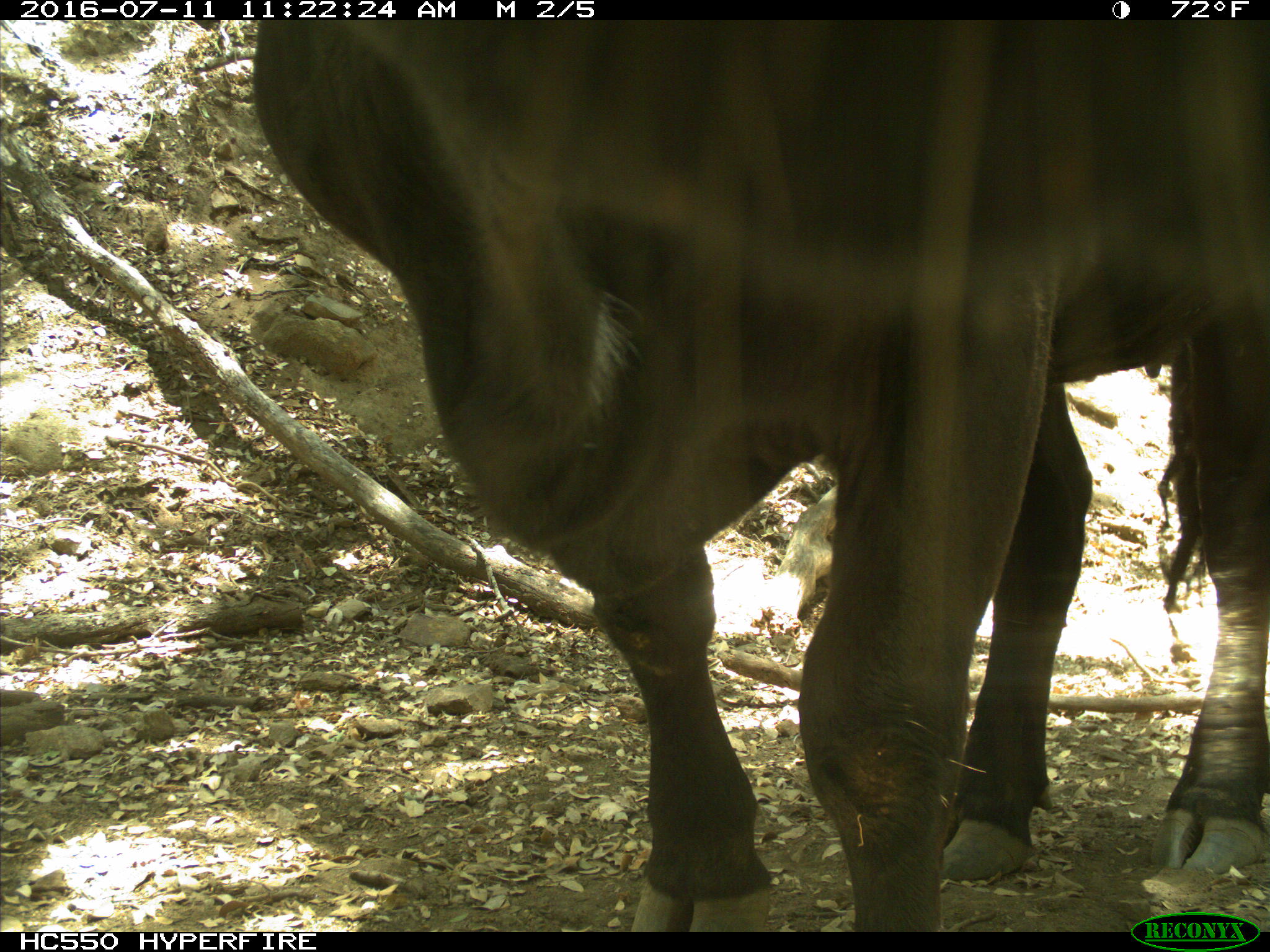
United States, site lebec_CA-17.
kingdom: Animalia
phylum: Chordata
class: Mammalia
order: Artiodactyla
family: Bovidae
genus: Bos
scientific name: Bos taurus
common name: domestic cow